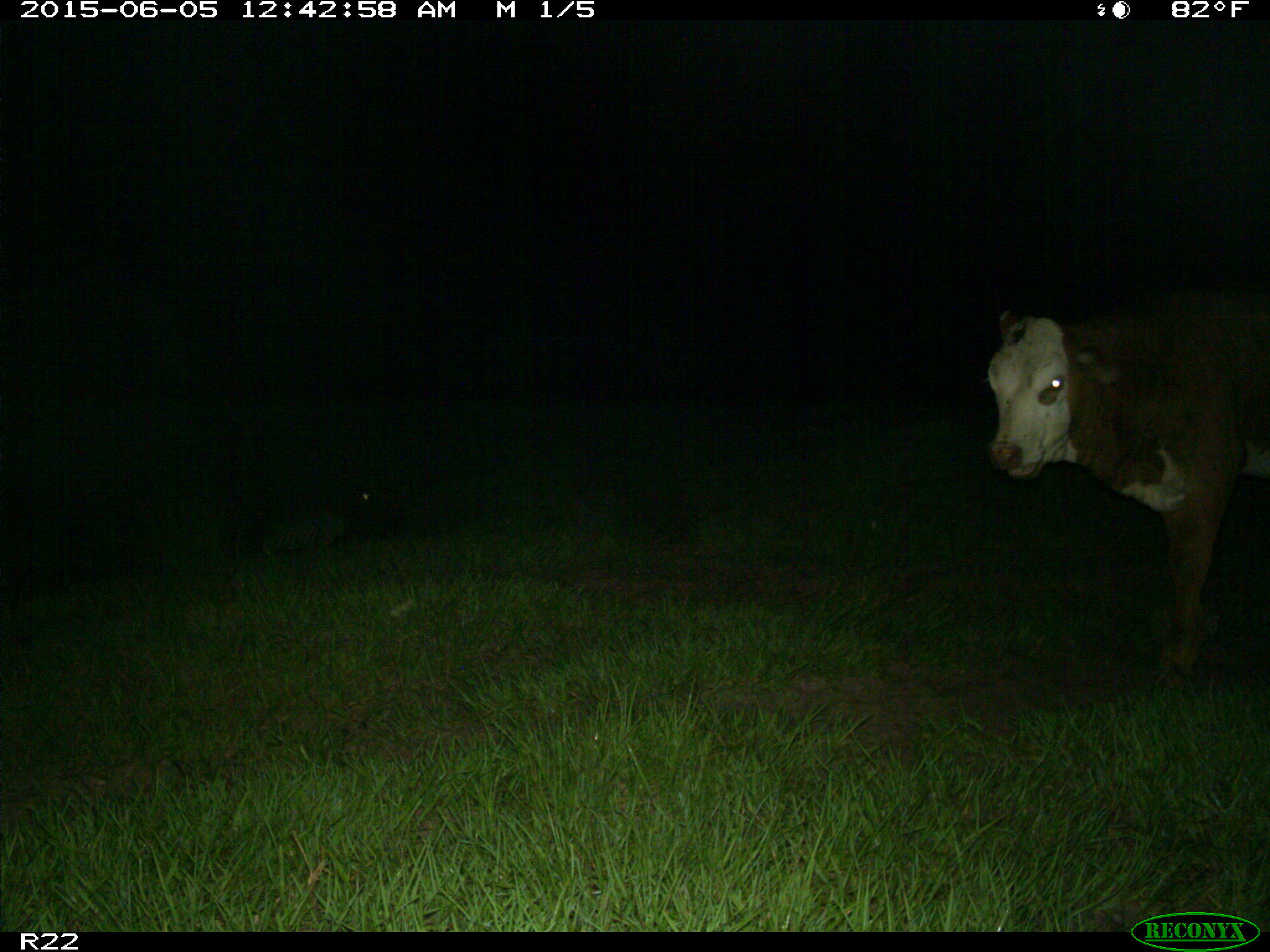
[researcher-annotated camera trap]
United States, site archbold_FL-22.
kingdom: Animalia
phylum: Chordata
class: Mammalia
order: Artiodactyla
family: Bovidae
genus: Bos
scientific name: Bos taurus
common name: domestic cow